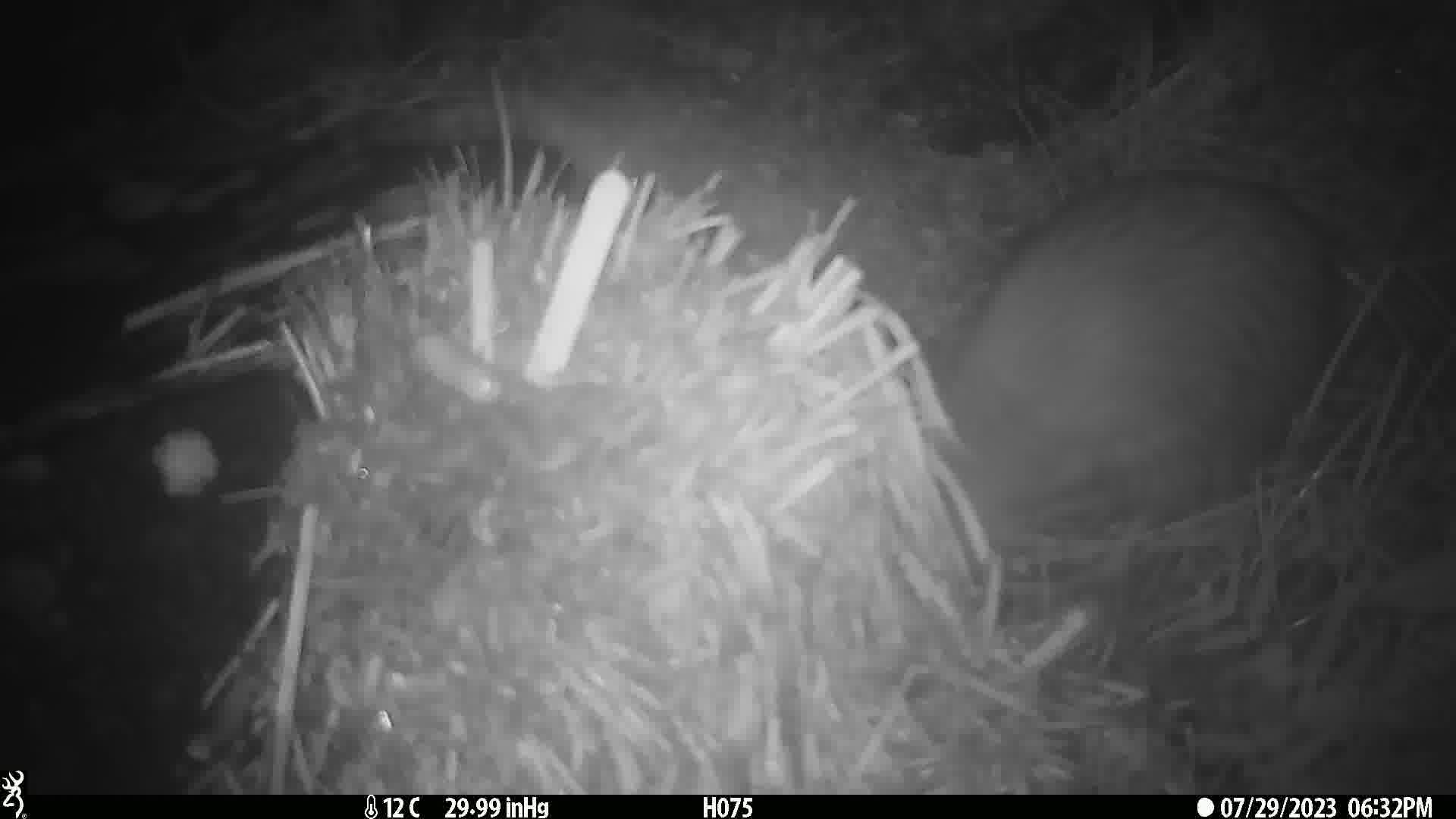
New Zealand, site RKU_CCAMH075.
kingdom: Animalia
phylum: Chordata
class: Aves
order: Apterygiformes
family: Apterygidae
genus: Apteryx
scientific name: Apteryx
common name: kiwi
Kiwi (Apteryx).